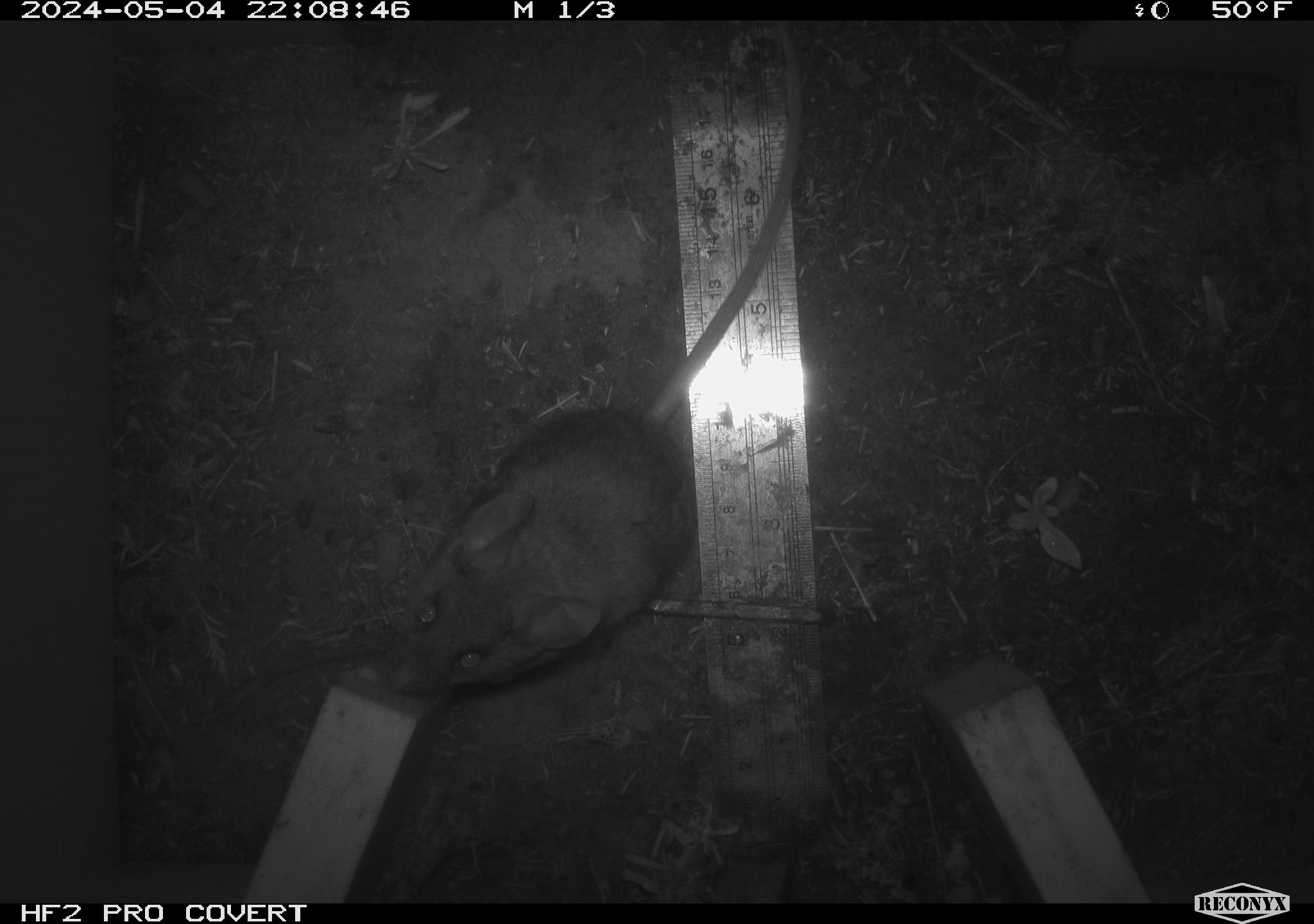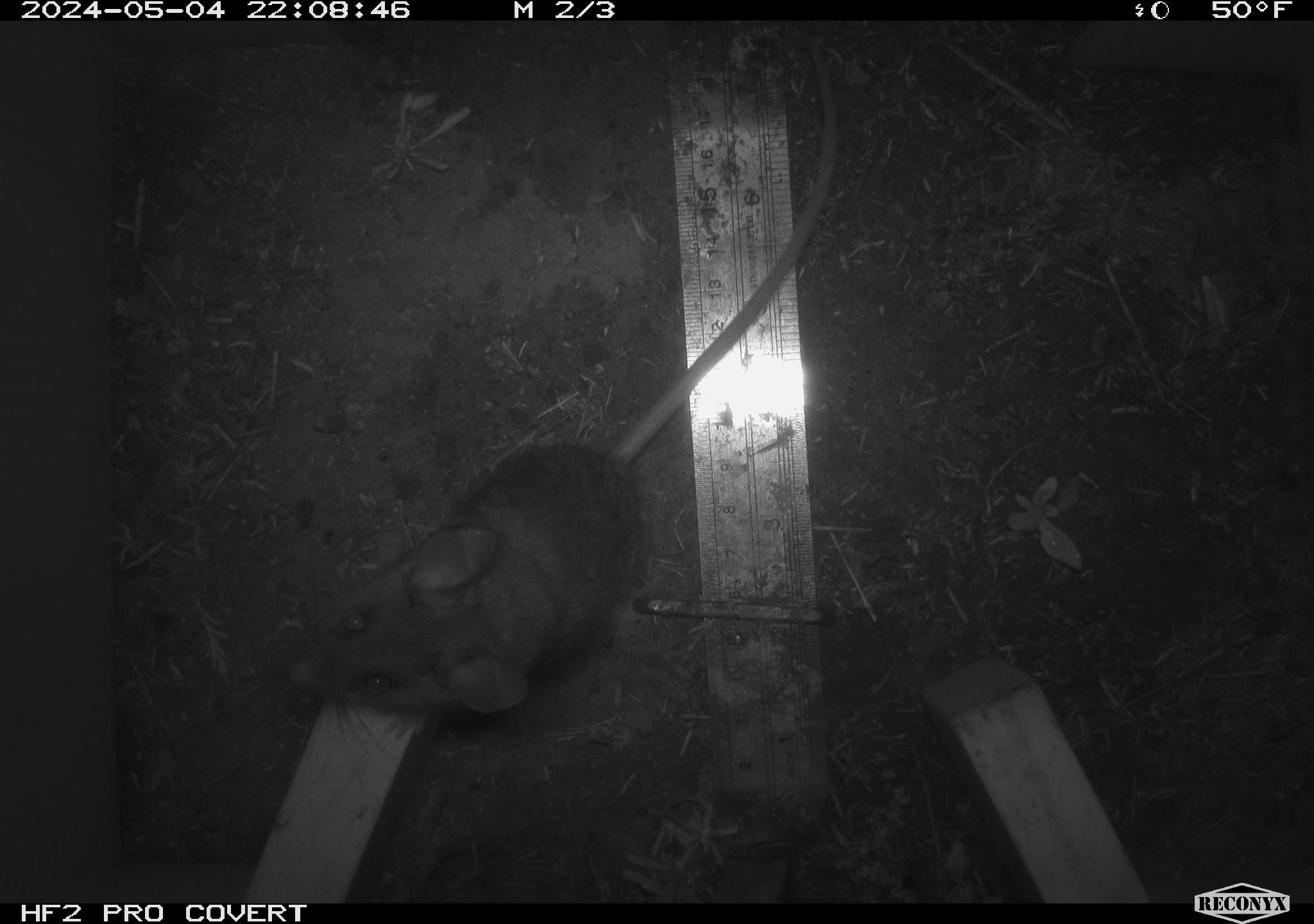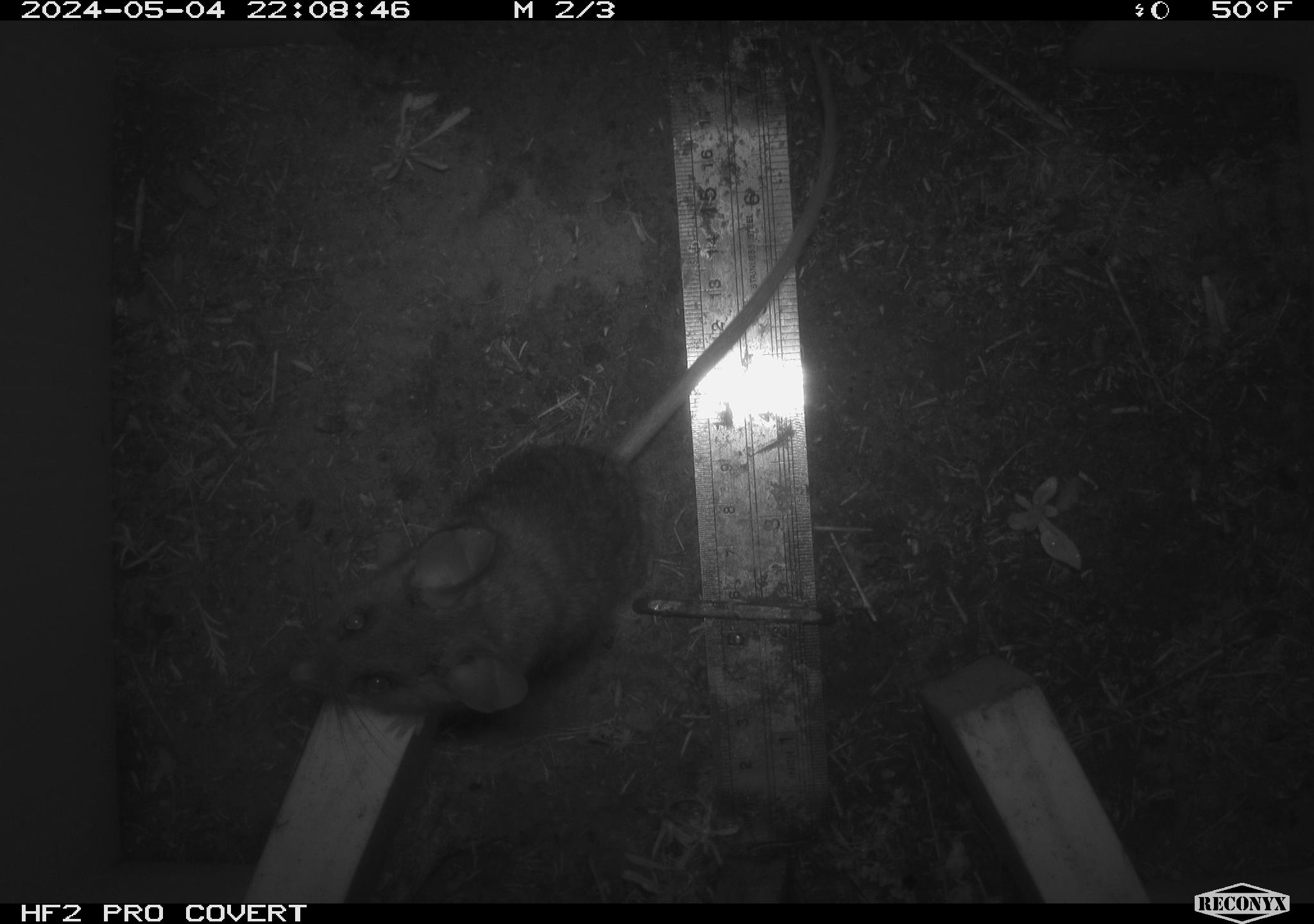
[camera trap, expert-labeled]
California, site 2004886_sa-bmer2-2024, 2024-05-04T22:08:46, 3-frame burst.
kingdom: Animalia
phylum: Chordata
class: Mammalia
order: Rodentia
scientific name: Rodentia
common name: mouse species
Mouse species (Rodentia).